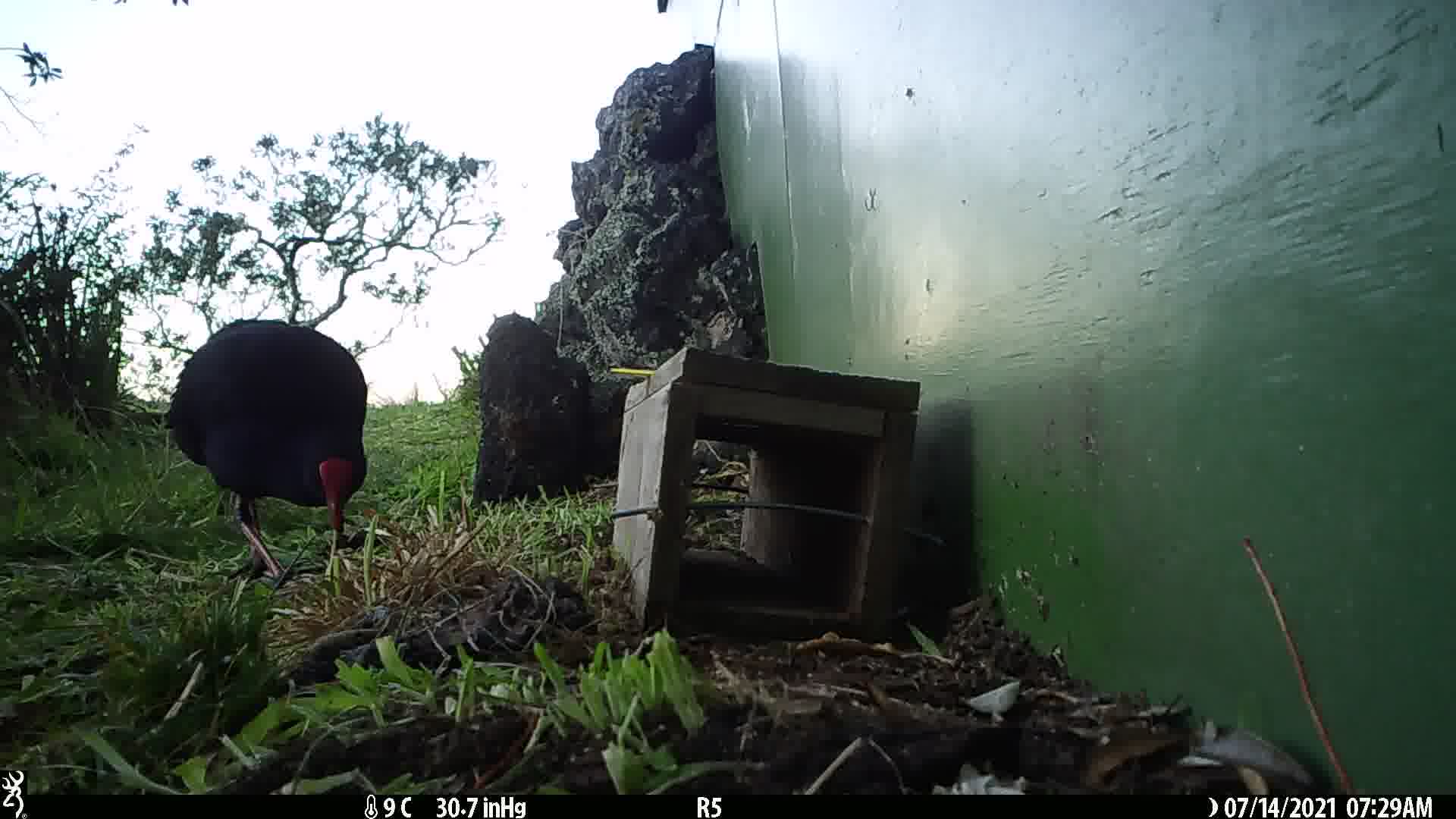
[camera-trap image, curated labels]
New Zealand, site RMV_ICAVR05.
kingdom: Animalia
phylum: Chordata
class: Aves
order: Gruiformes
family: Rallidae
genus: Porphyrio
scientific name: Porphyrio melanotus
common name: australasian swamphen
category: pukeko